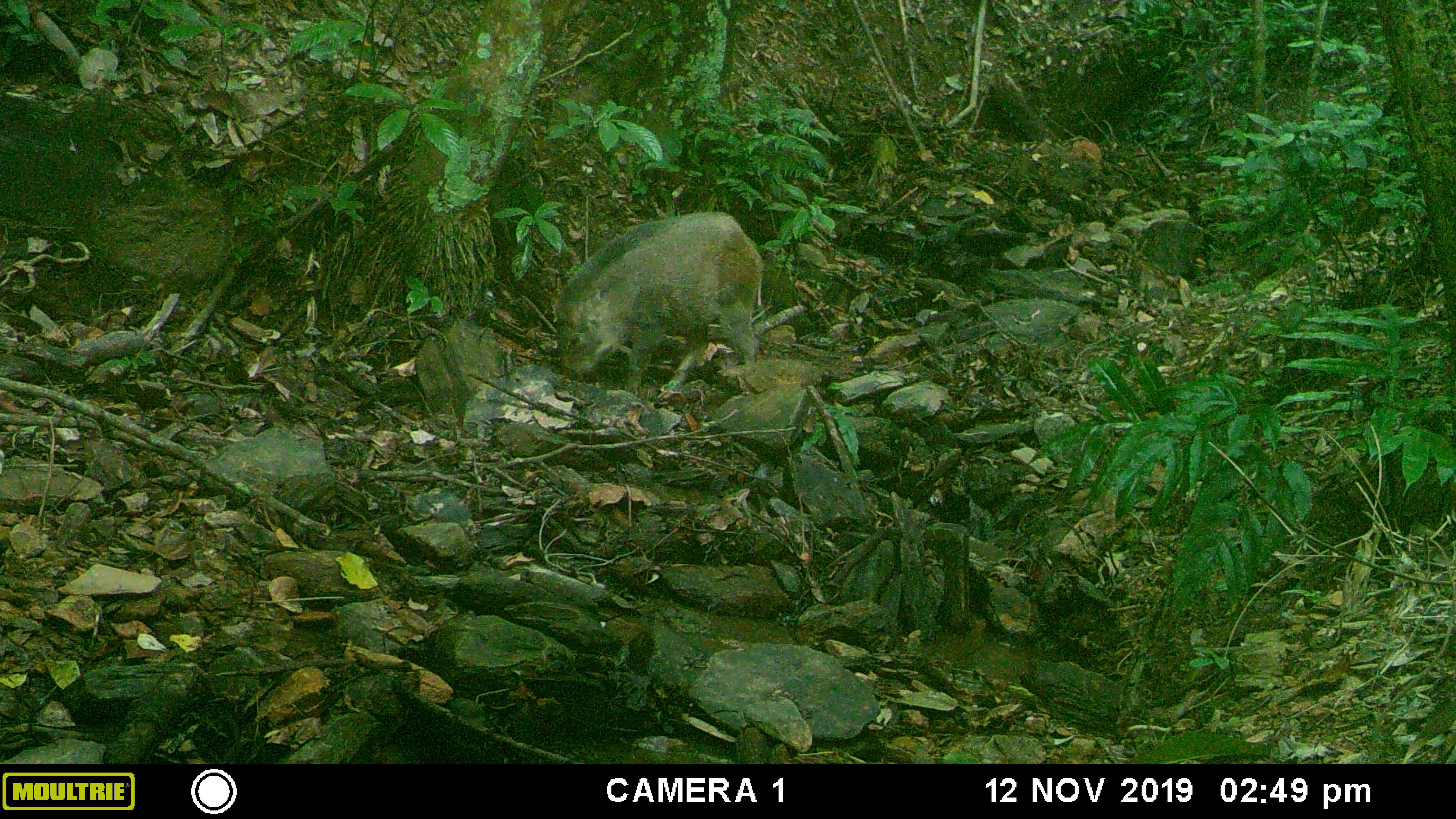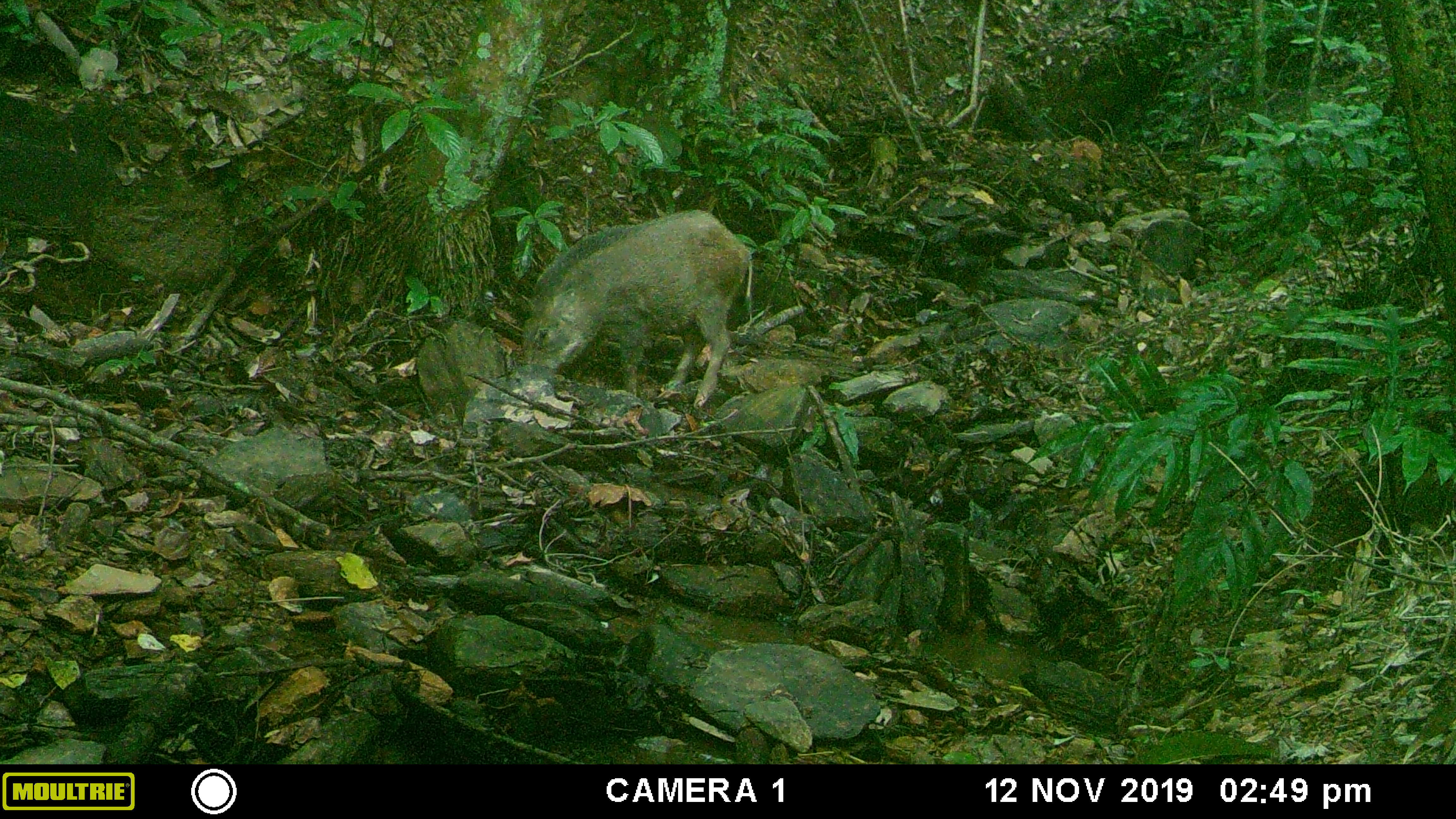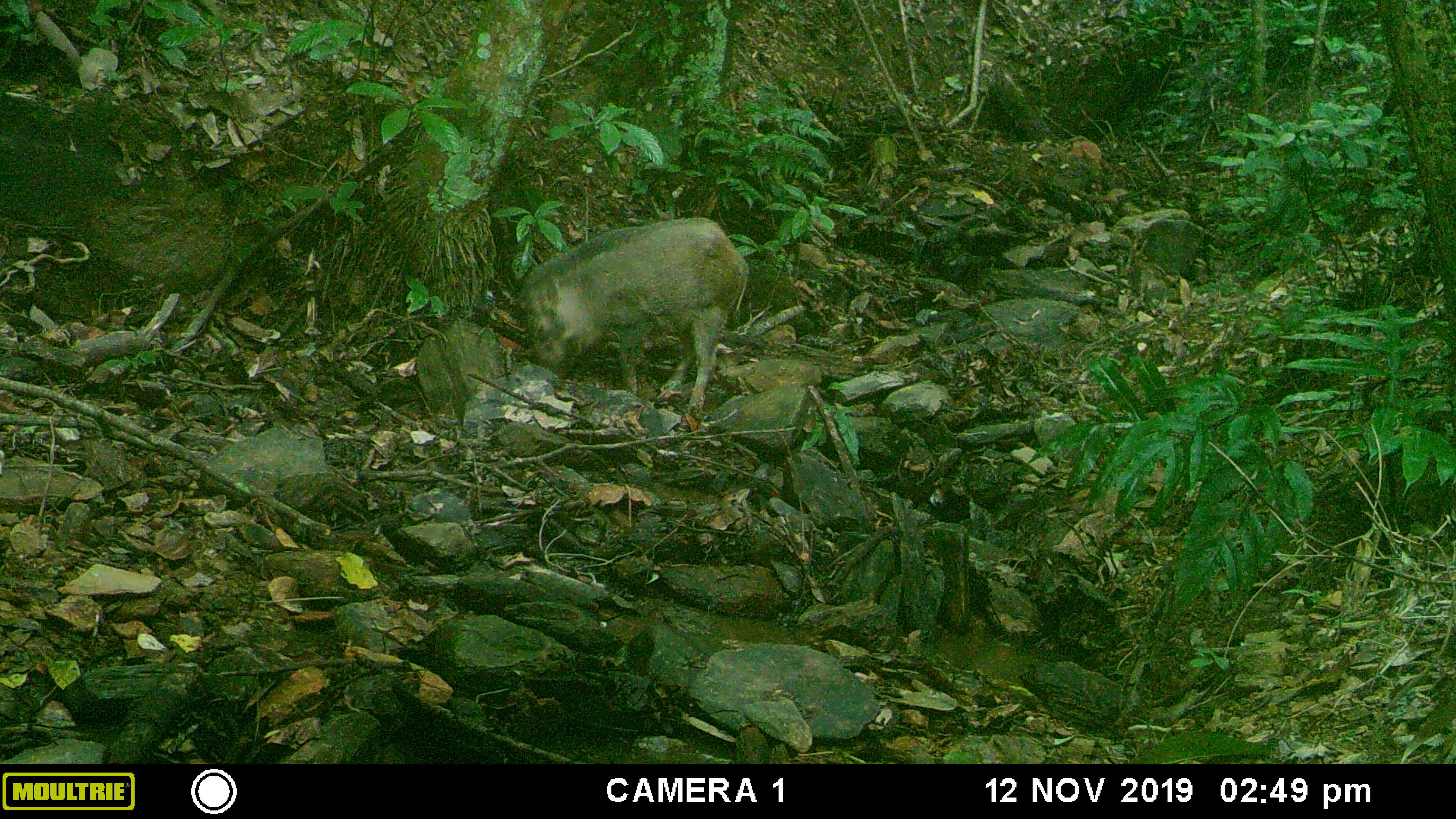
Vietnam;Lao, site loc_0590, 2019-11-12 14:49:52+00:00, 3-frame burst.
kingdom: Animalia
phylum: Chordata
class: Mammalia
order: Artiodactyla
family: Suidae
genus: Sus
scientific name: Sus scrofa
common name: eurasian wild pig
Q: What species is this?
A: Eurasian wild pig (Sus scrofa).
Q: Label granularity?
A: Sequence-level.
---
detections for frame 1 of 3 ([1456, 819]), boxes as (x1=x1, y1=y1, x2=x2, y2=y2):
eurasian wild pig: (x1=552, y1=208, x2=766, y2=393)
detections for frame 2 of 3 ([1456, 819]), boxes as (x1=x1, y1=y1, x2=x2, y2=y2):
eurasian wild pig: (x1=520, y1=205, x2=757, y2=408)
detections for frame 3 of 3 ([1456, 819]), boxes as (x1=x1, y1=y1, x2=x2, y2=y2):
eurasian wild pig: (x1=519, y1=213, x2=750, y2=411)